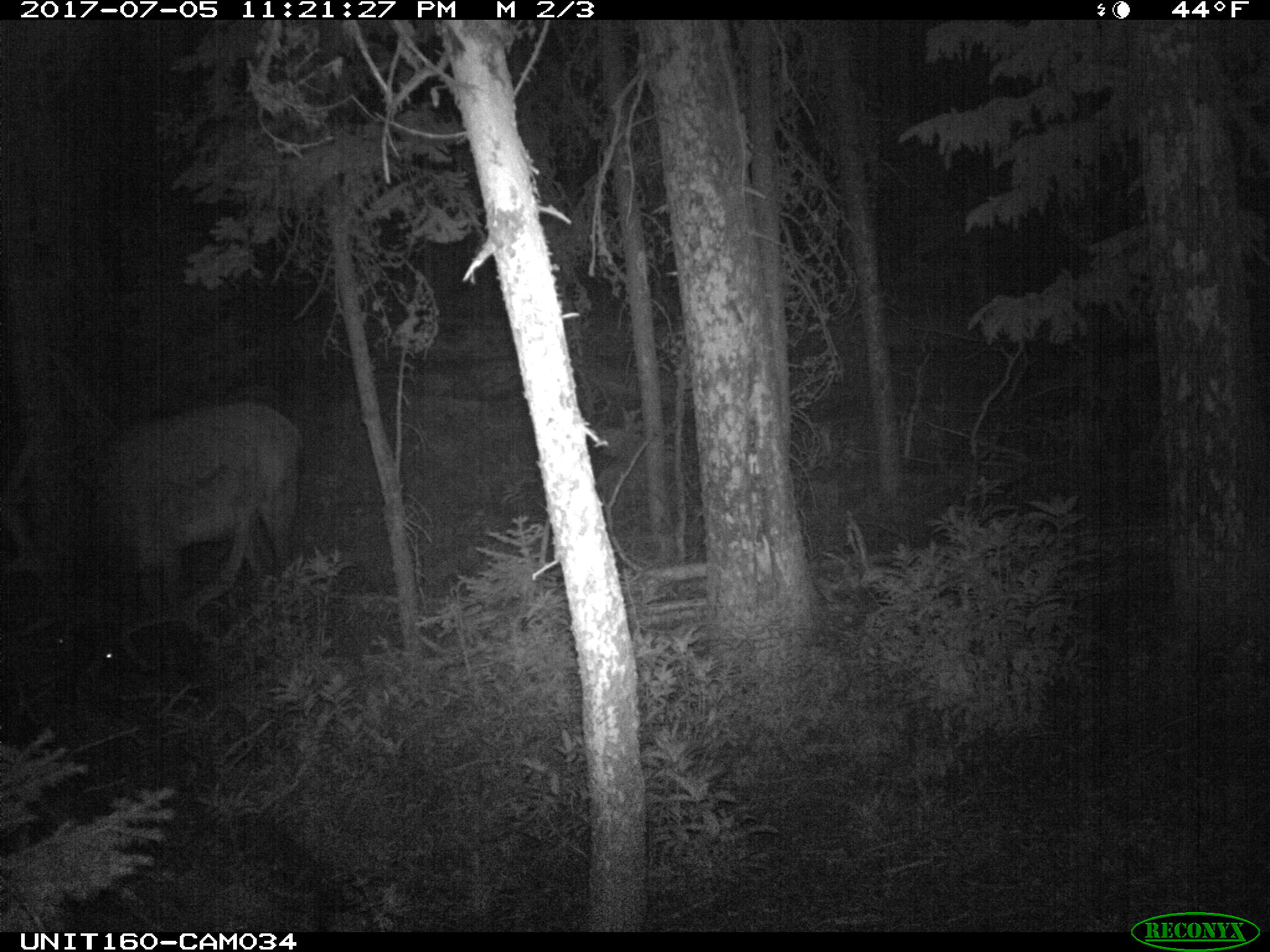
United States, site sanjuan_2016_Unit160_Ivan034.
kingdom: Animalia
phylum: Chordata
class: Mammalia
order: Artiodactyla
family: Cervidae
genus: Cervus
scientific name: Cervus elaphus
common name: red deer